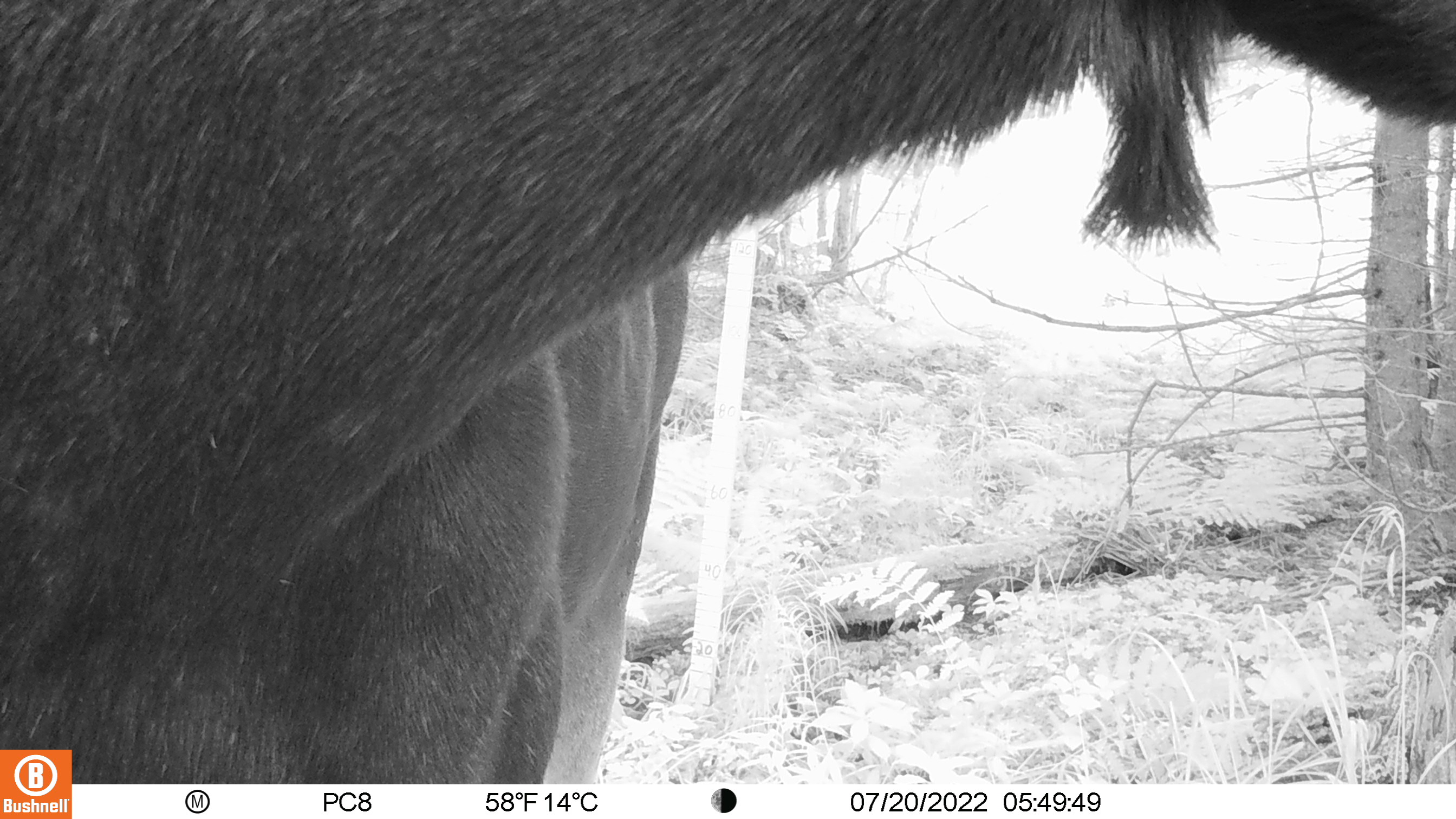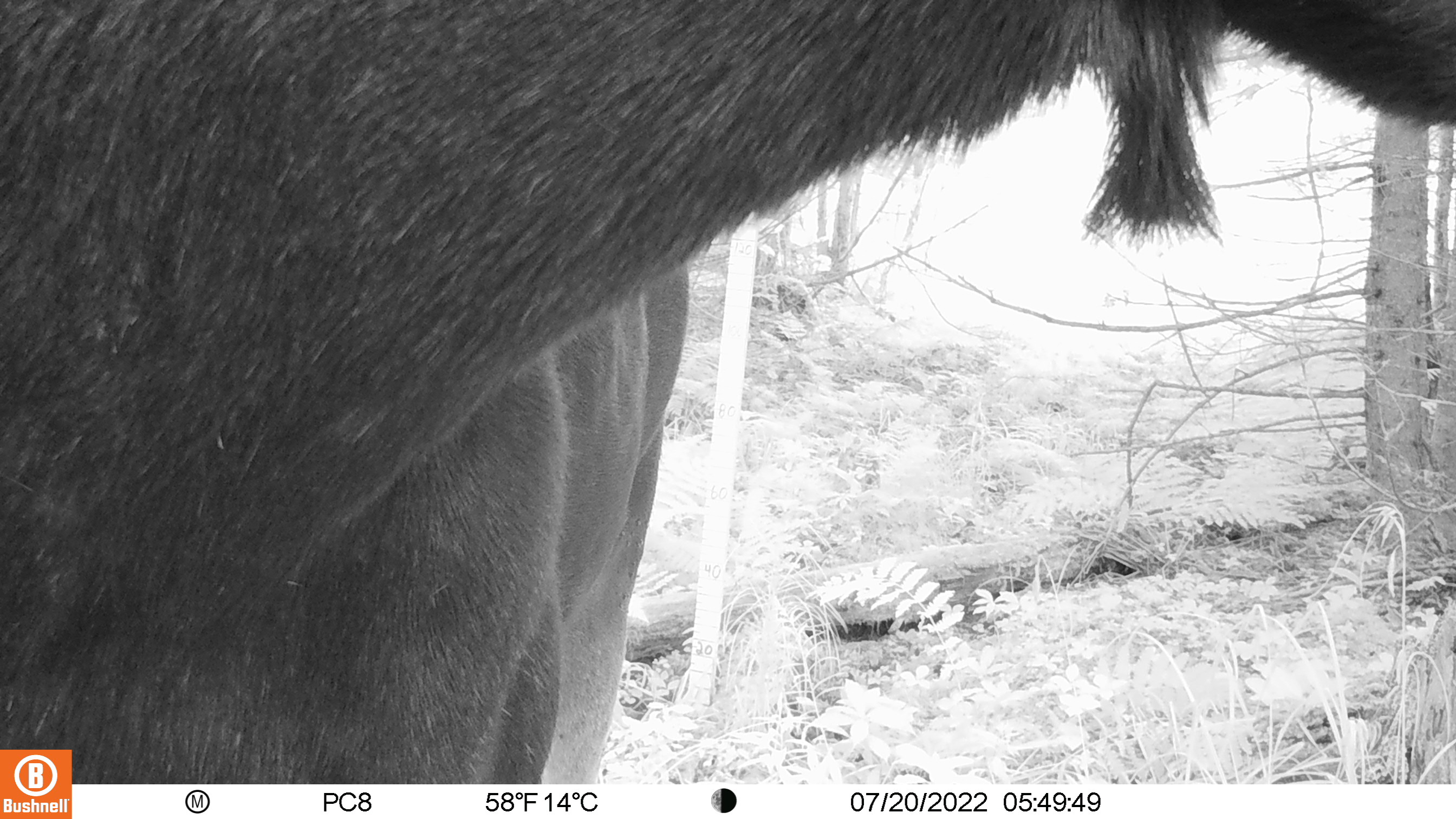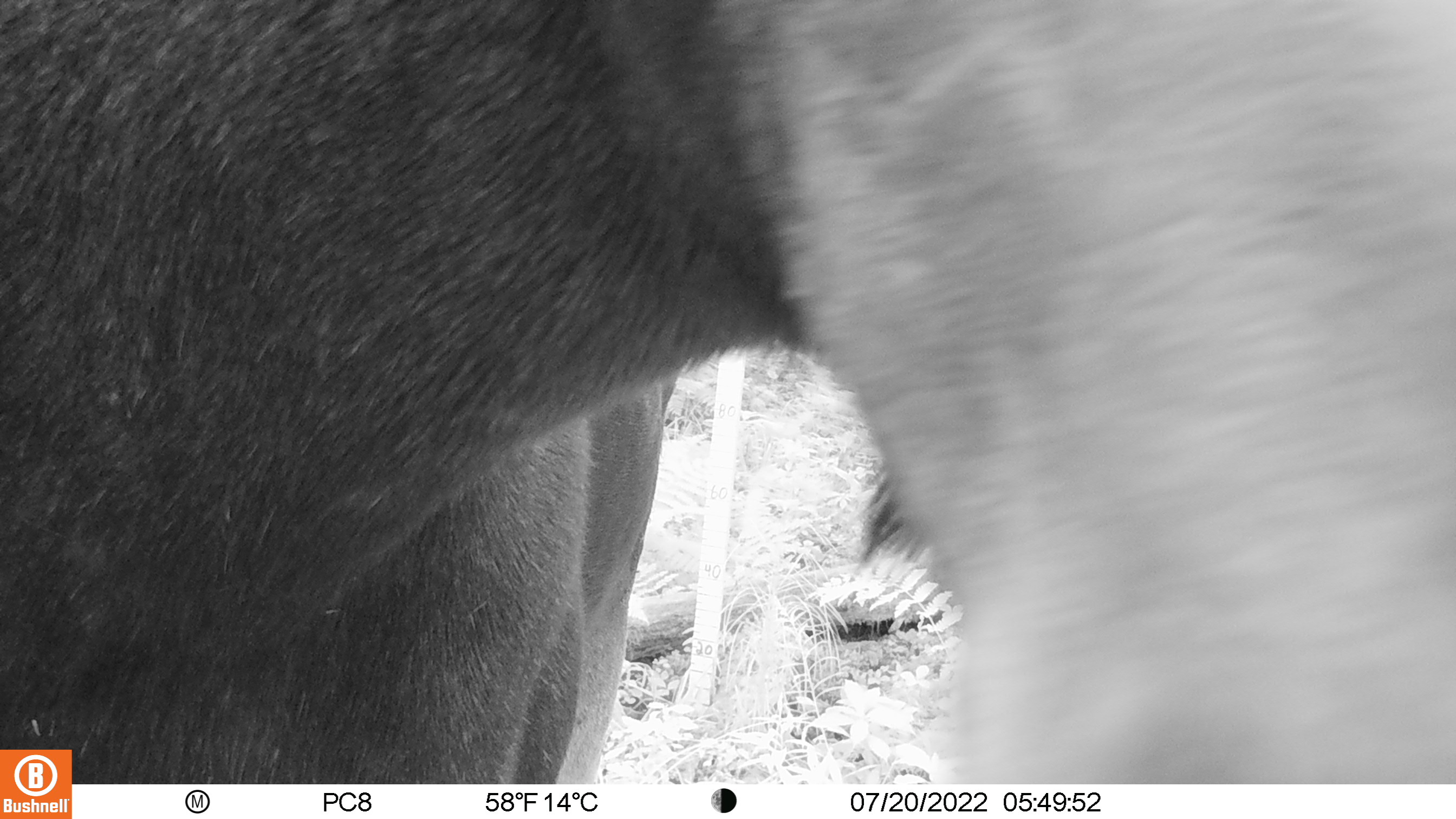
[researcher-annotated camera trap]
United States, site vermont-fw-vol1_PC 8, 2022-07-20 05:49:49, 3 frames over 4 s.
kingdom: Animalia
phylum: Chordata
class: Mammalia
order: Artiodactyla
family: Cervidae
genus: Alces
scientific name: Alces alces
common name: moose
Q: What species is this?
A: Moose (Alces alces).